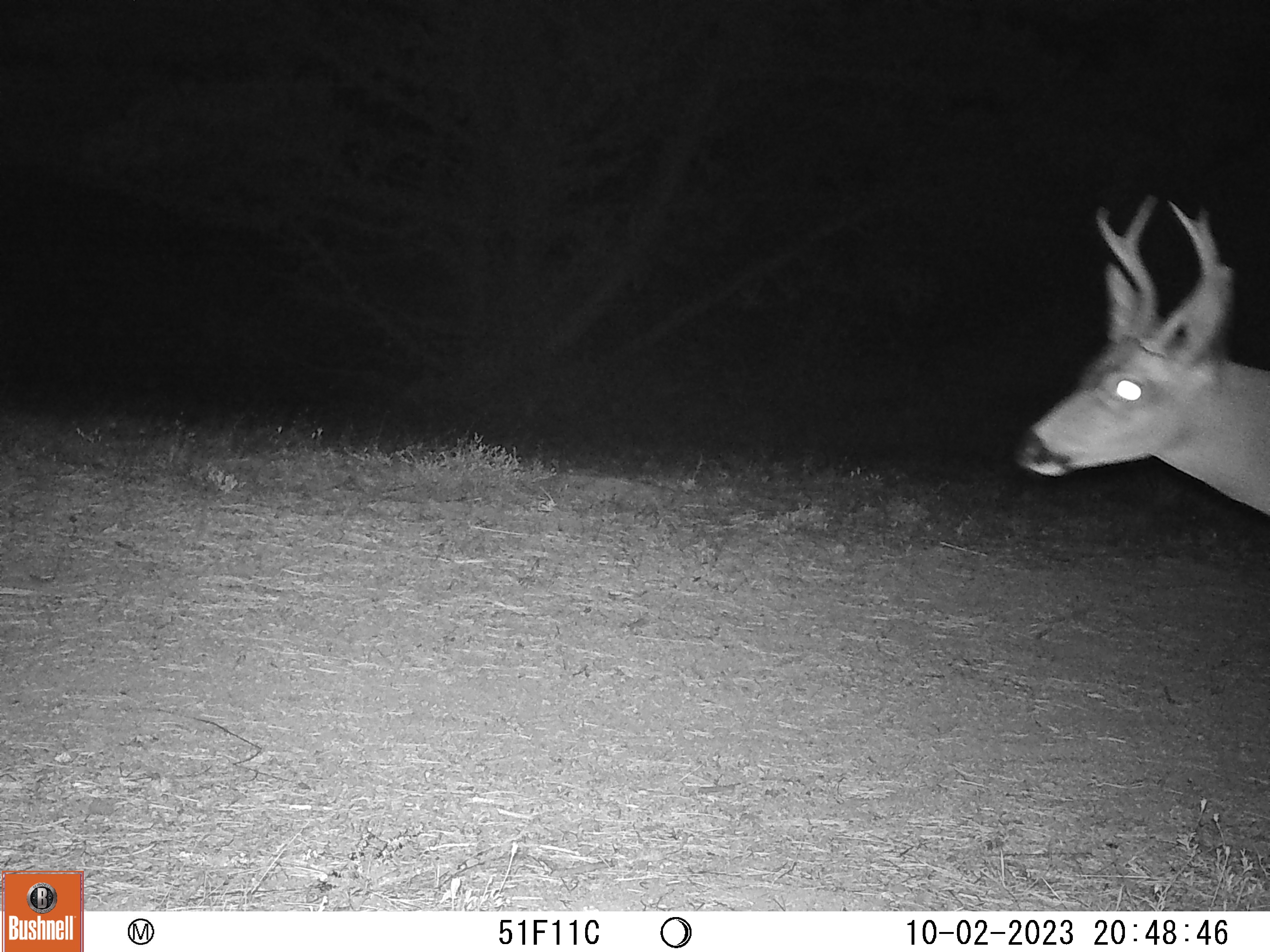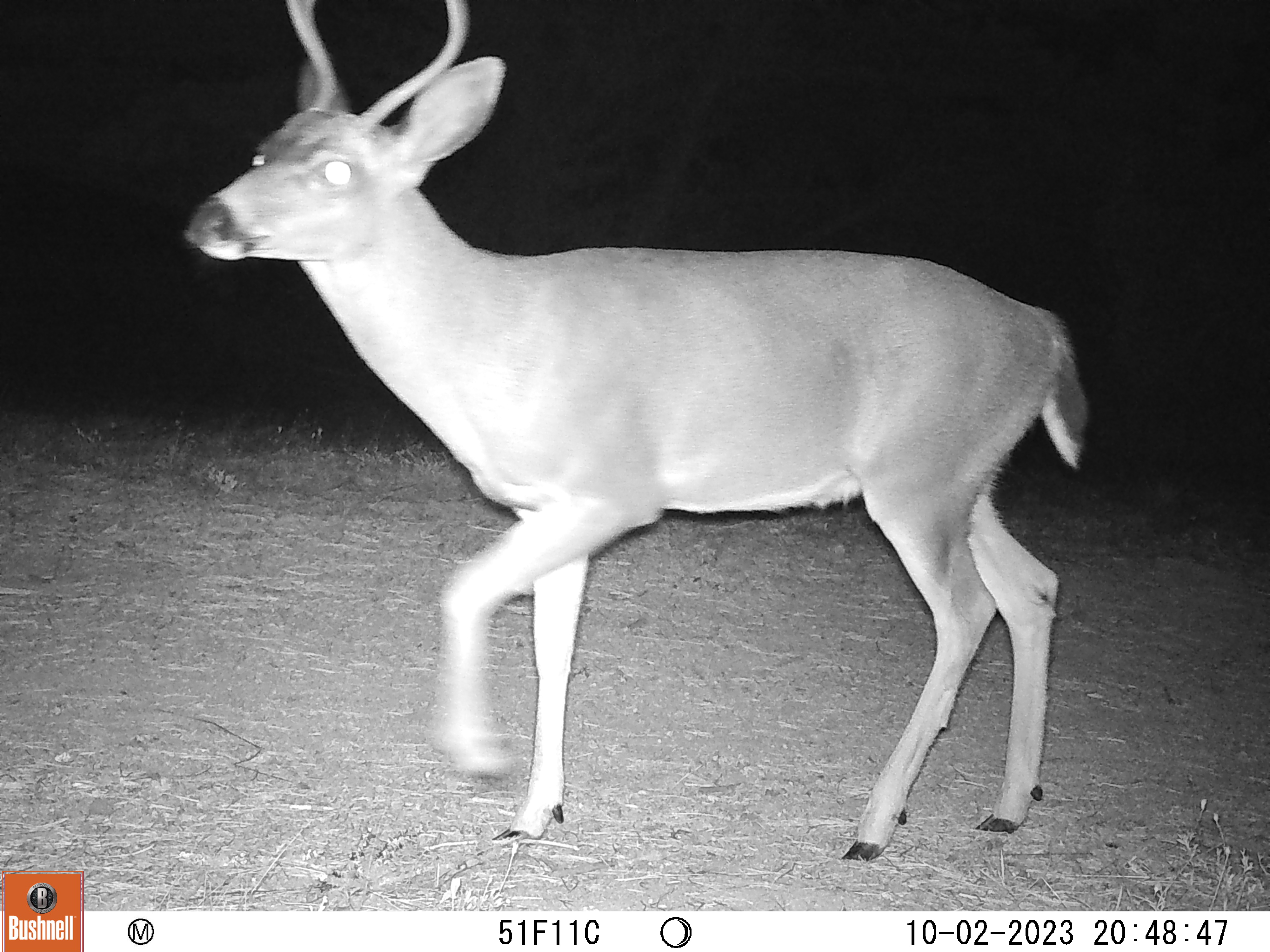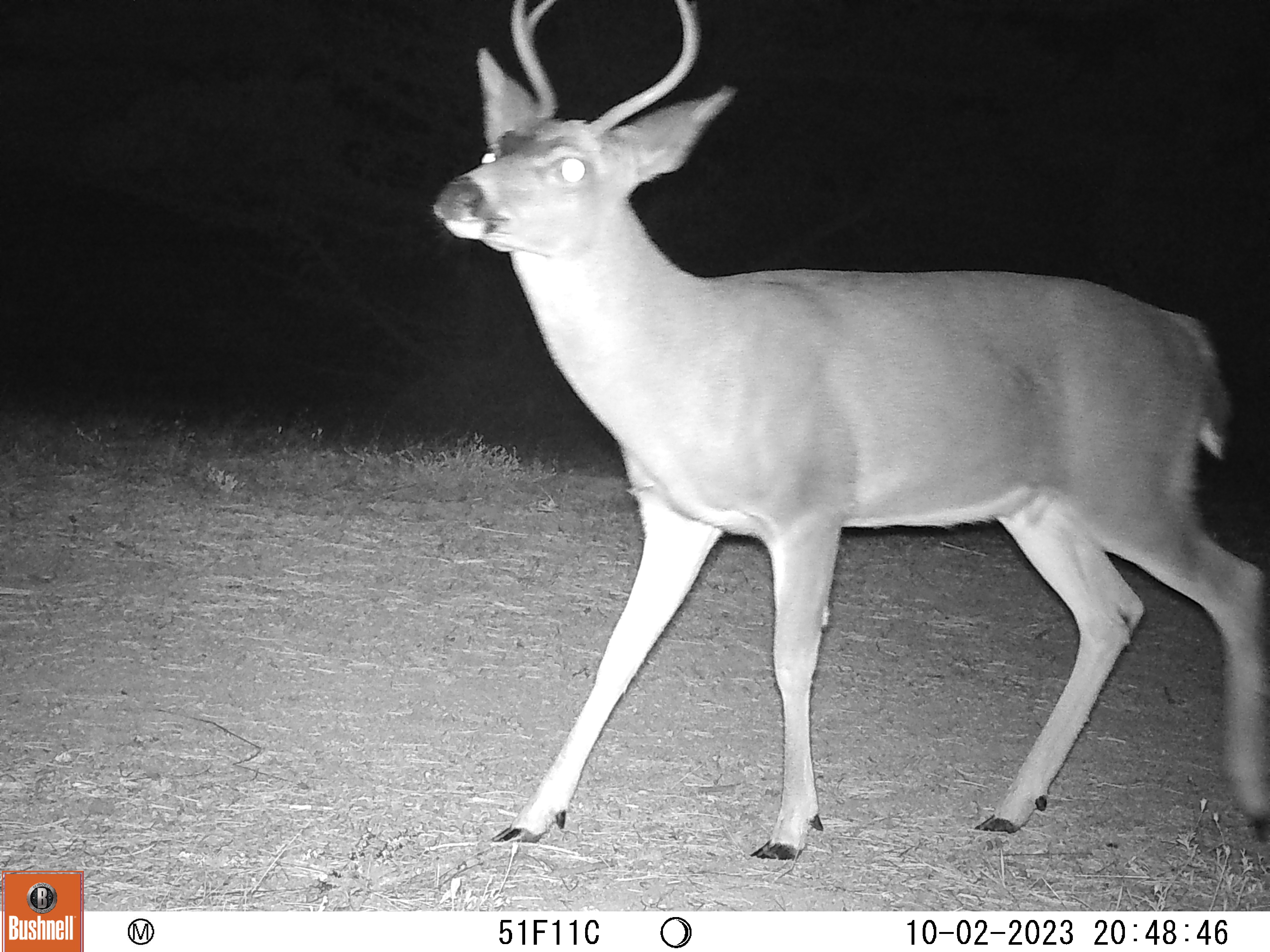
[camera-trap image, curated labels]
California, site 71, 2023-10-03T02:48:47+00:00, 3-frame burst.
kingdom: Animalia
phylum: Chordata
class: Mammalia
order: Artiodactyla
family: Cervidae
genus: Odocoileus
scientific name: Odocoileus hemionus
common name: mule deer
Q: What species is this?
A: Mule deer (Odocoileus hemionus).